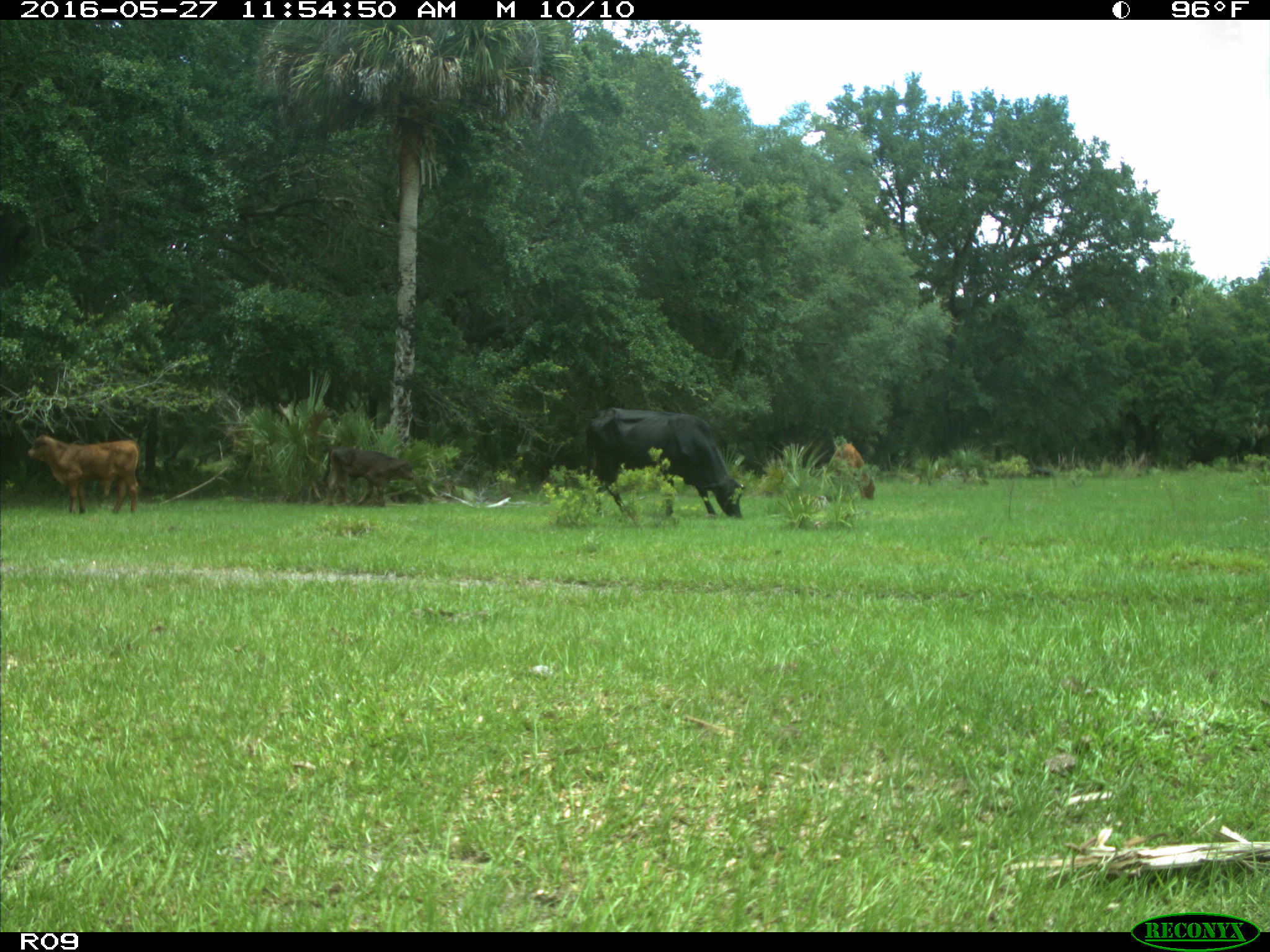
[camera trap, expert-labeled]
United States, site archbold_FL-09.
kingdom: Animalia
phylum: Chordata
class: Mammalia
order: Artiodactyla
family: Bovidae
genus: Bos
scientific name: Bos taurus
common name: domestic cow